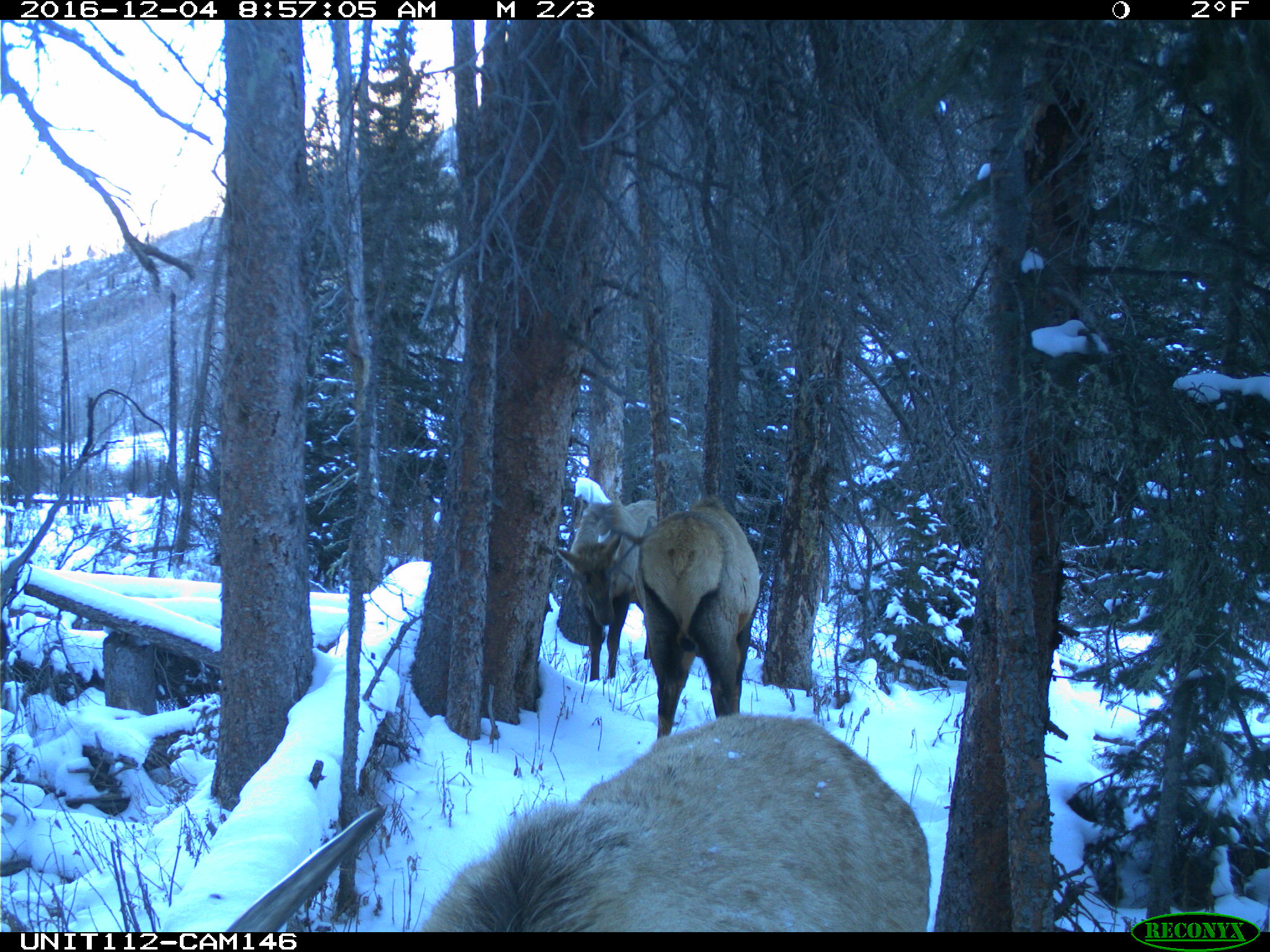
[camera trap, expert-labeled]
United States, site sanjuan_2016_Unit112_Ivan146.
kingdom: Animalia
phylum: Chordata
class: Mammalia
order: Artiodactyla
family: Cervidae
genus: Cervus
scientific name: Cervus elaphus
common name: red deer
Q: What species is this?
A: Cervus elaphus (red deer).